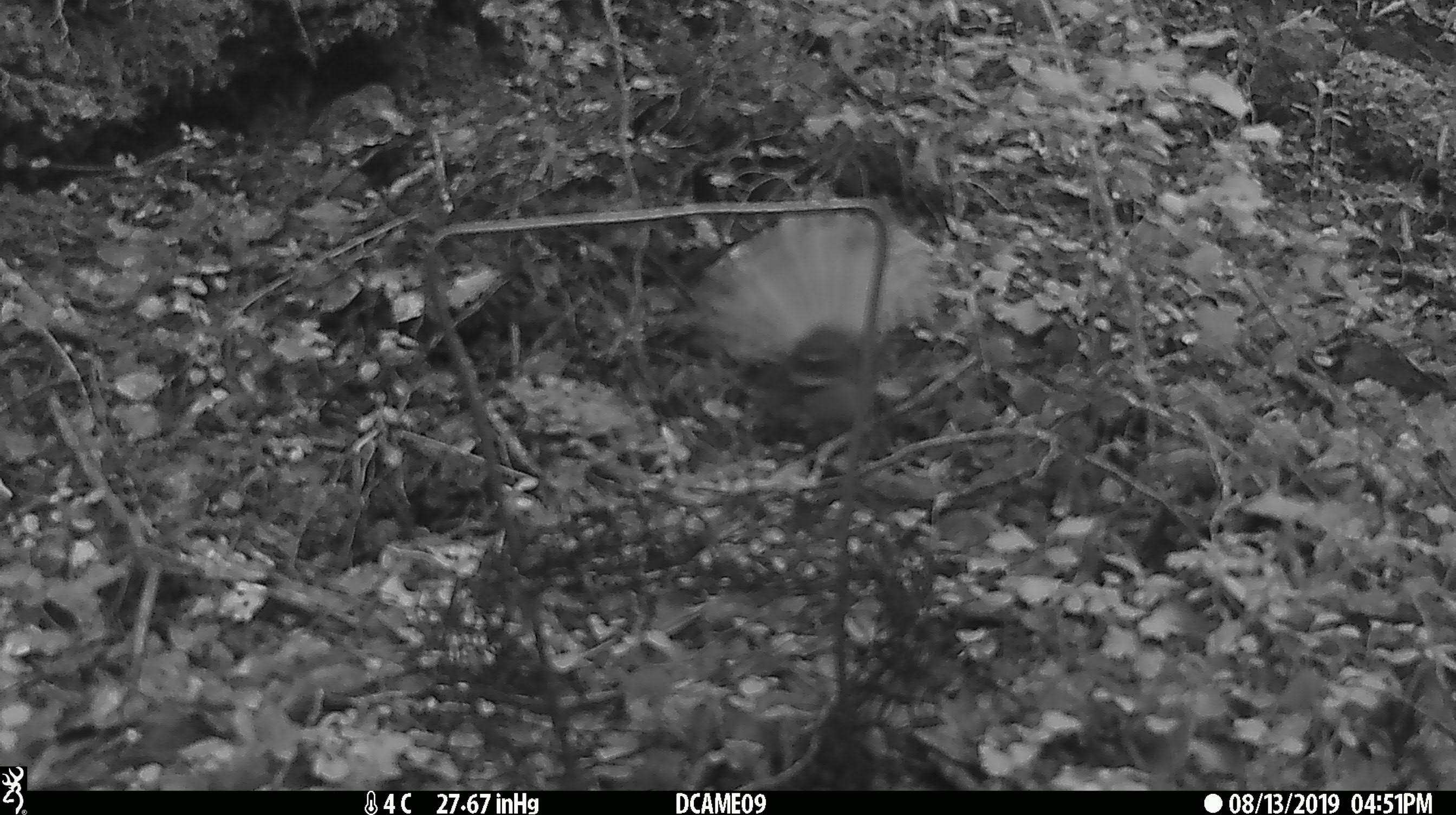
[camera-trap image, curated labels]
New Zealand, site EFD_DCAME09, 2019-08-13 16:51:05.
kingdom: Animalia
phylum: Chordata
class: Aves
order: Passeriformes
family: Rhipiduridae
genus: Rhipidura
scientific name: Rhipidura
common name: fantails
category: fantail